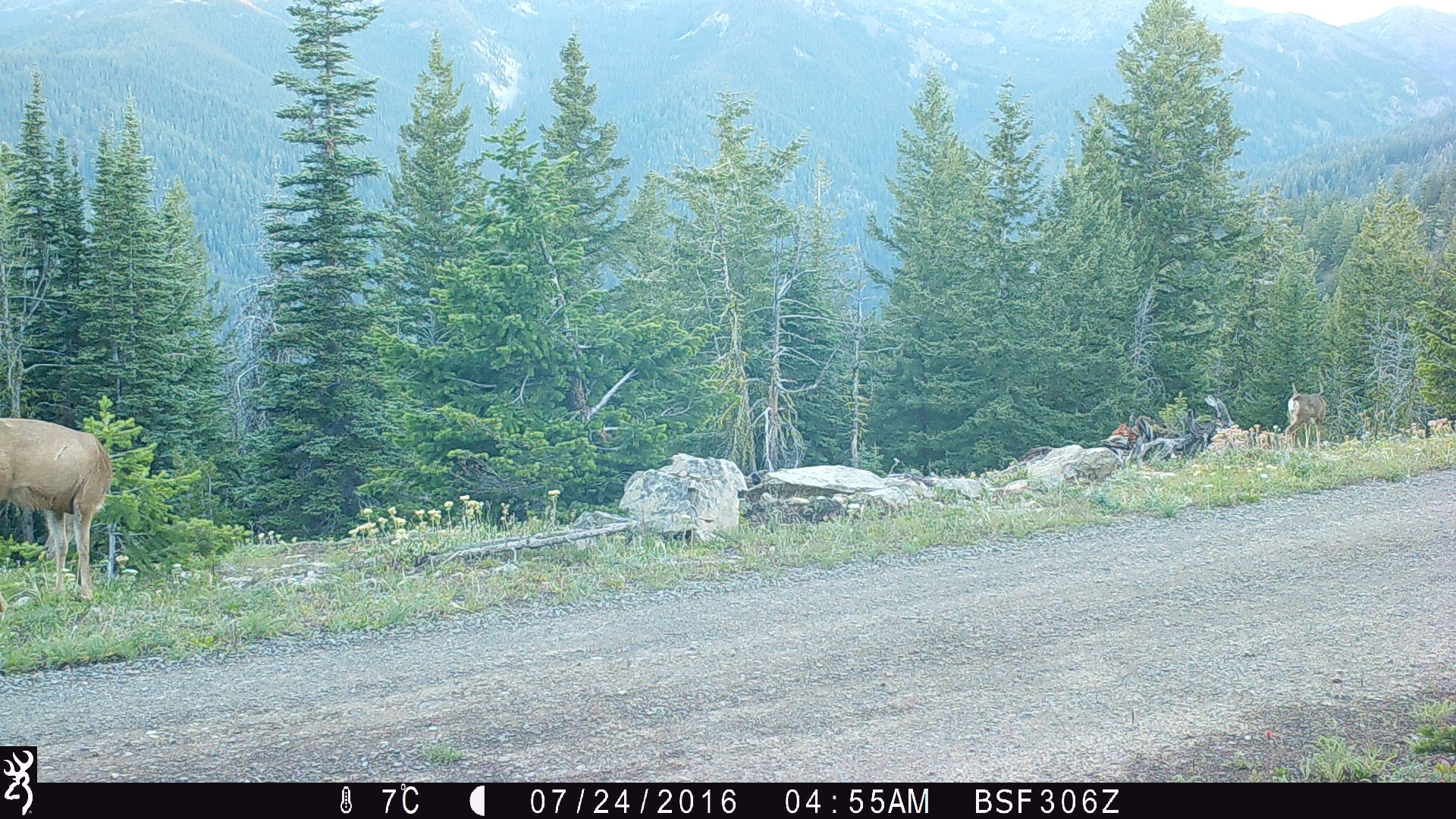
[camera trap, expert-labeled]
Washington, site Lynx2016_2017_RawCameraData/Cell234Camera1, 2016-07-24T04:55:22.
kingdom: Animalia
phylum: Chordata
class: Mammalia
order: Artiodactyla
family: Cervidae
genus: Odocoileus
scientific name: Odocoileus hemionus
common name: mule deer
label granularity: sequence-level